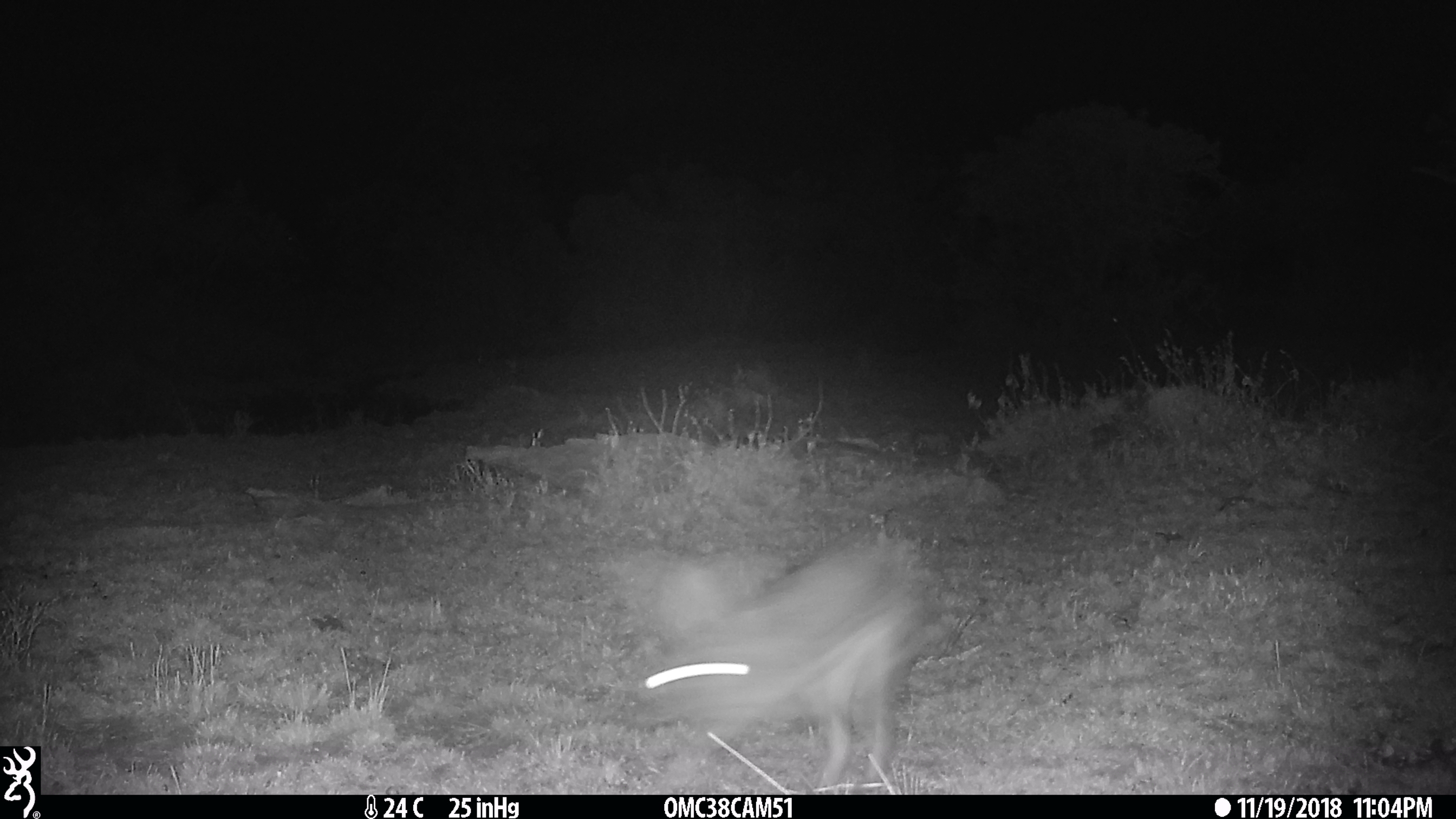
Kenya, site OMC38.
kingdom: Animalia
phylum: Chordata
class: Mammalia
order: Lagomorpha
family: Leporidae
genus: Lepus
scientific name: Lepus capensis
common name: cape hare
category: hare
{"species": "hare (cape hare) (Lepus capensis)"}